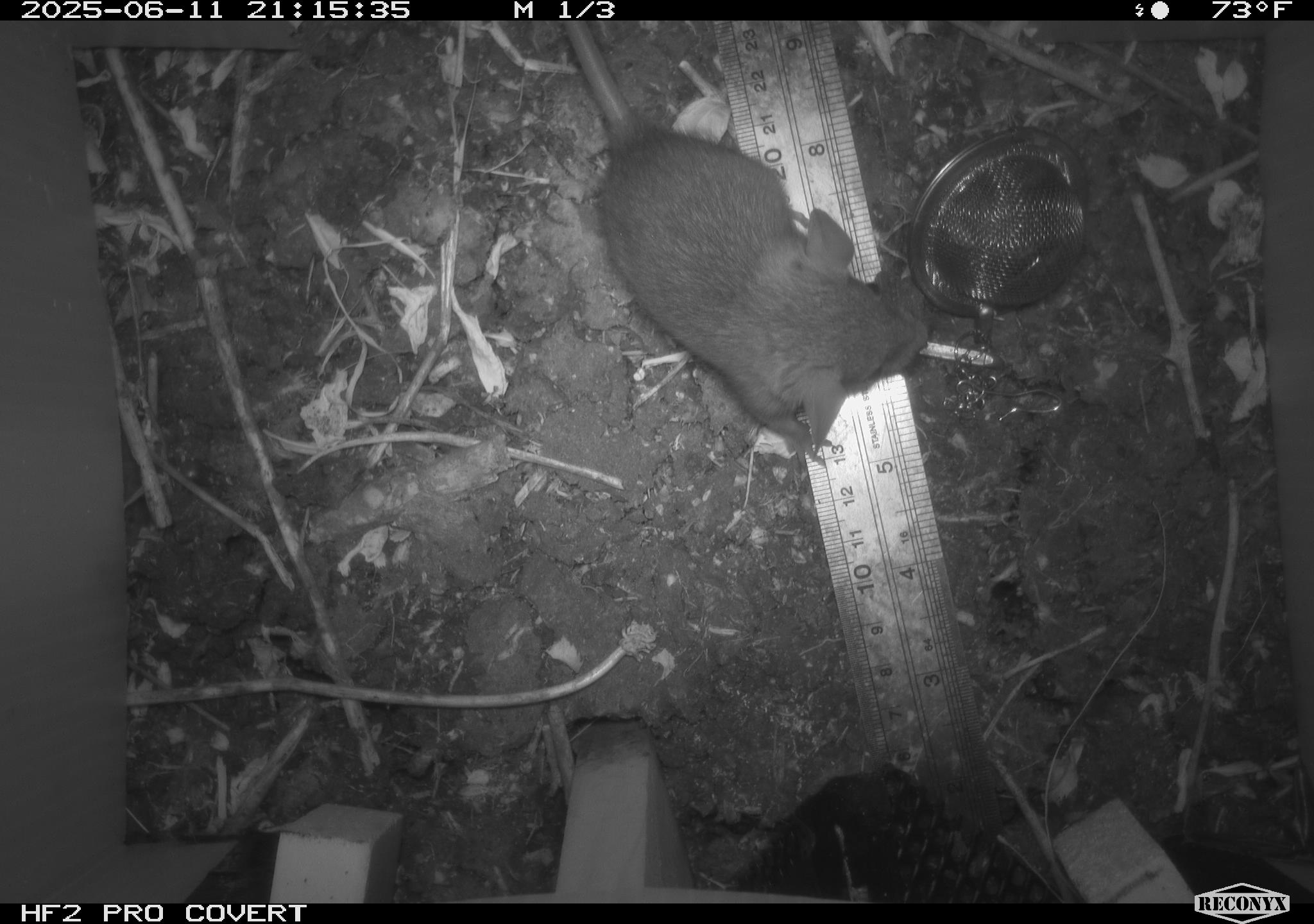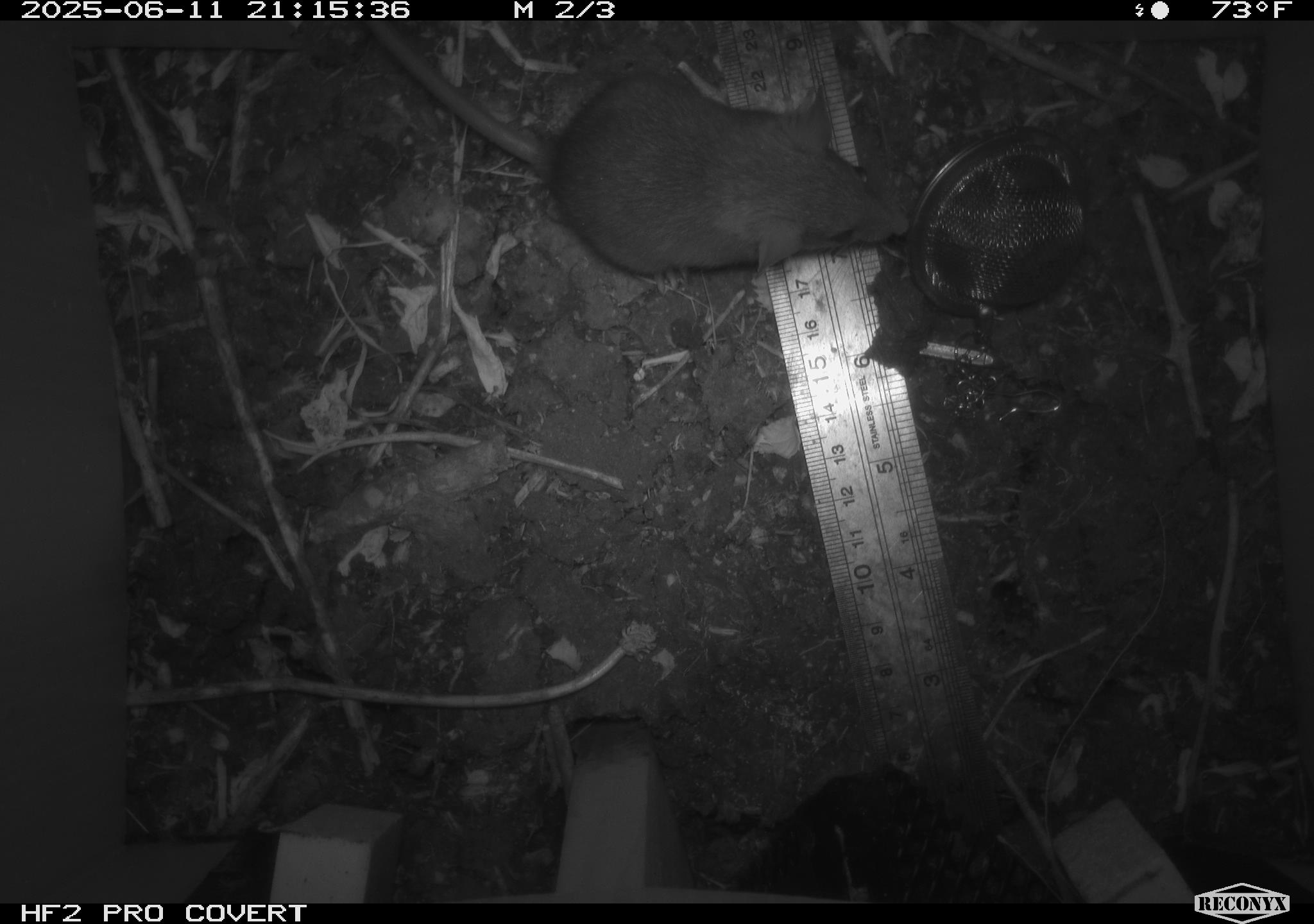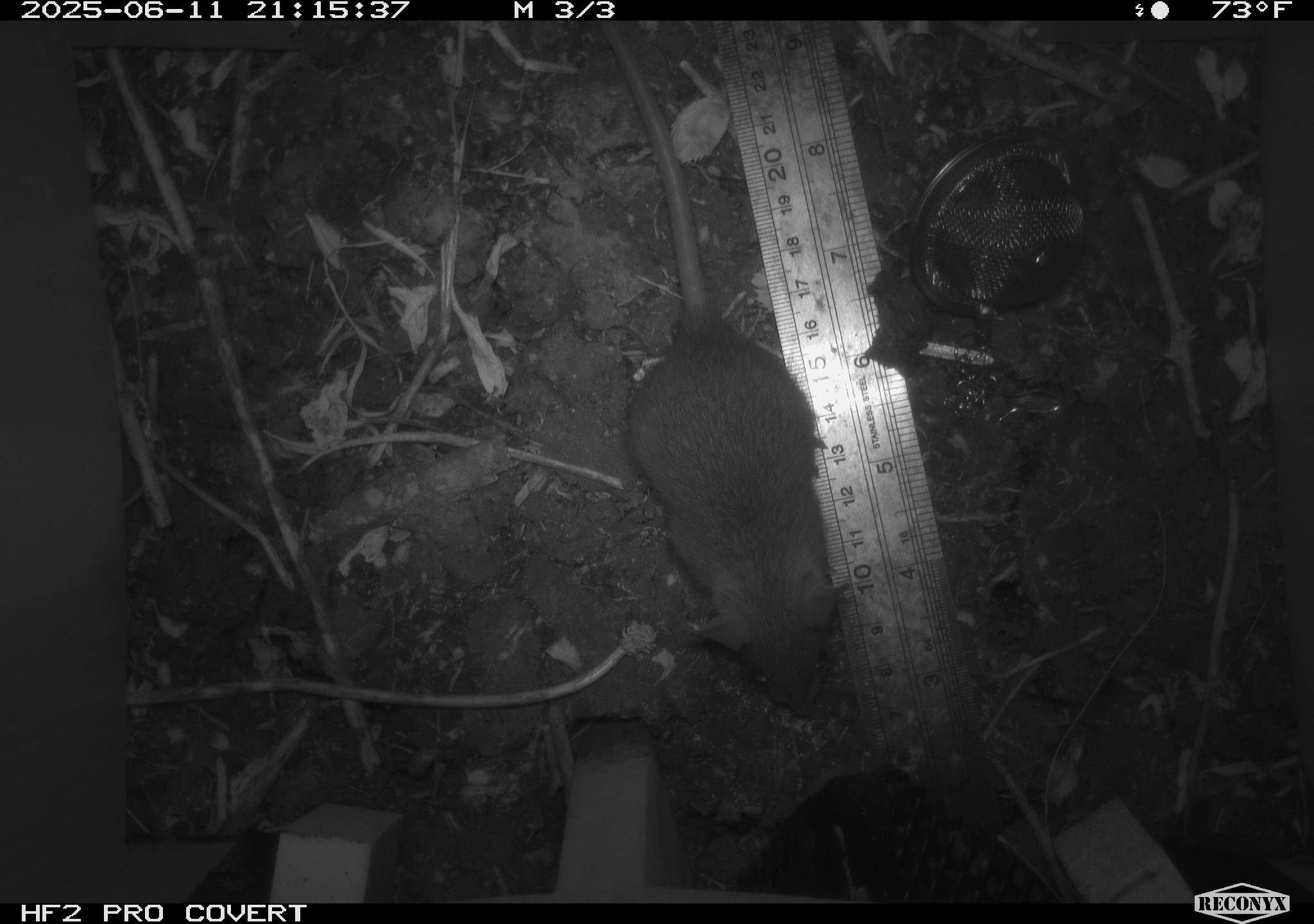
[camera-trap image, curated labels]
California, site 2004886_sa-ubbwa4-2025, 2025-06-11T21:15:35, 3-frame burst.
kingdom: Animalia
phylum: Chordata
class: Mammalia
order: Rodentia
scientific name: Rodentia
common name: rodent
Rodent (Rodentia).